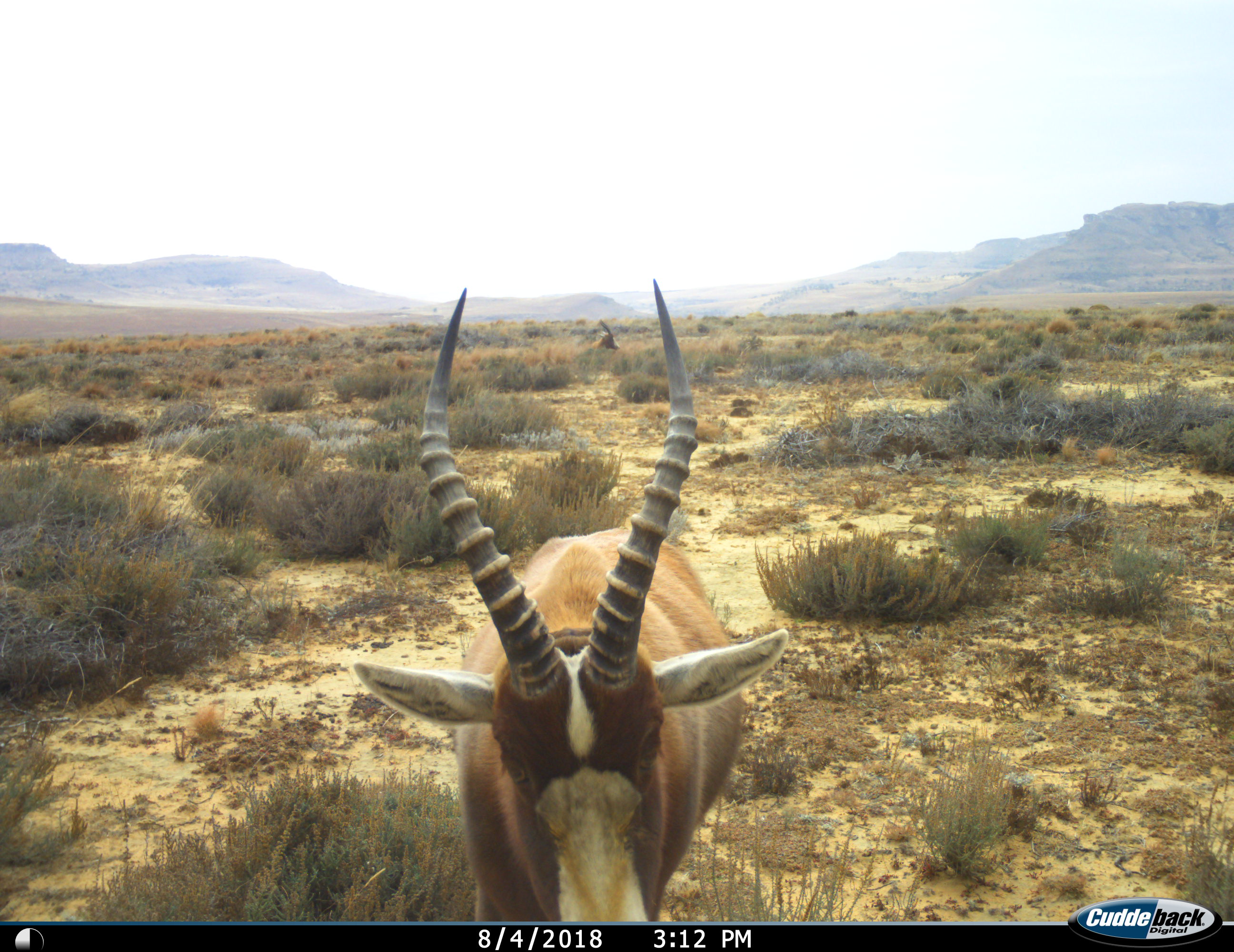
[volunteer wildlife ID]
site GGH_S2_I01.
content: unidentified animal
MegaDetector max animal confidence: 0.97